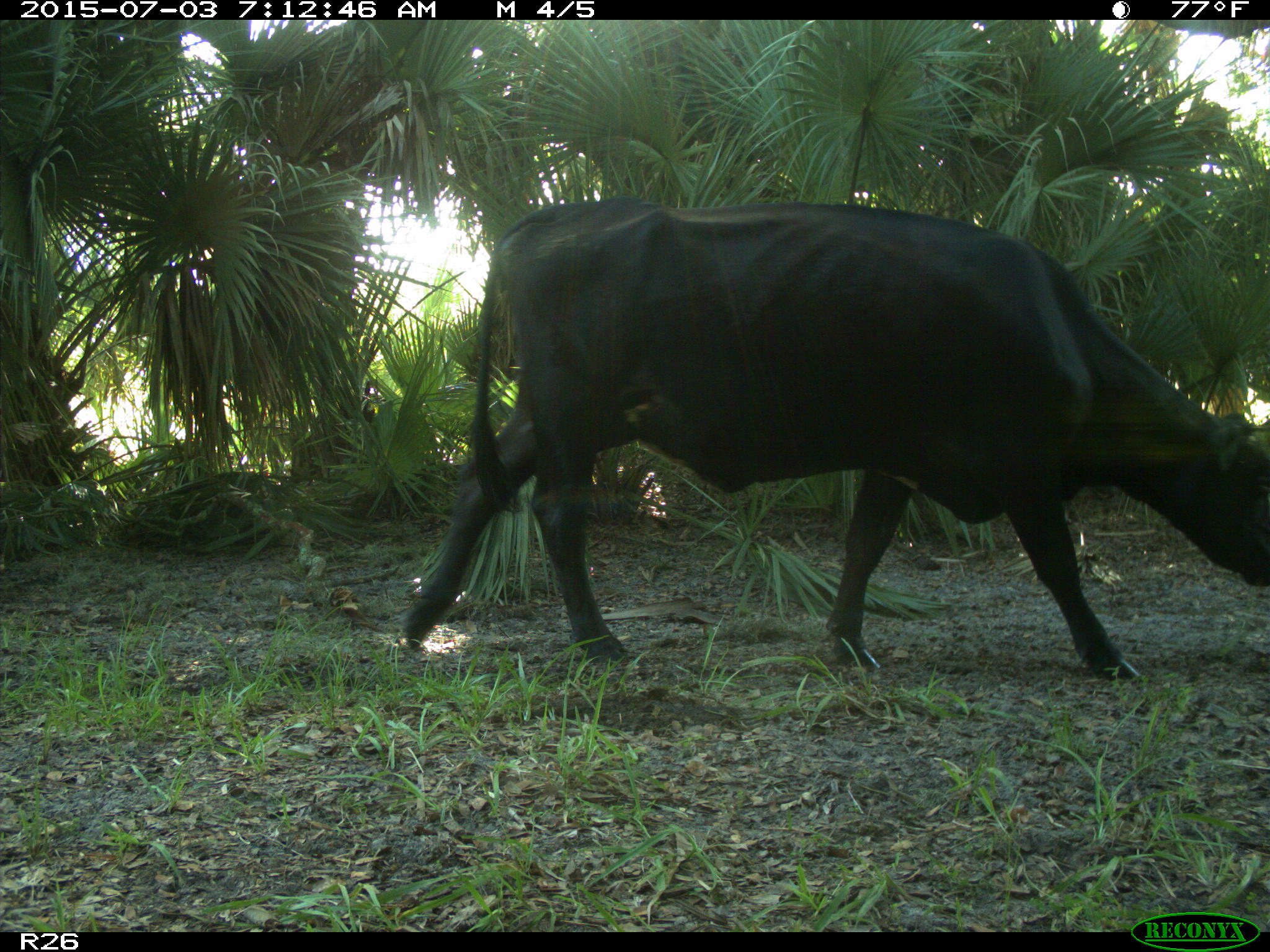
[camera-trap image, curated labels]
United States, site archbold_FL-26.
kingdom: Animalia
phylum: Chordata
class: Mammalia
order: Artiodactyla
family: Bovidae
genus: Bos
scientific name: Bos taurus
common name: domestic cow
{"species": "Bos taurus (domestic cow)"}